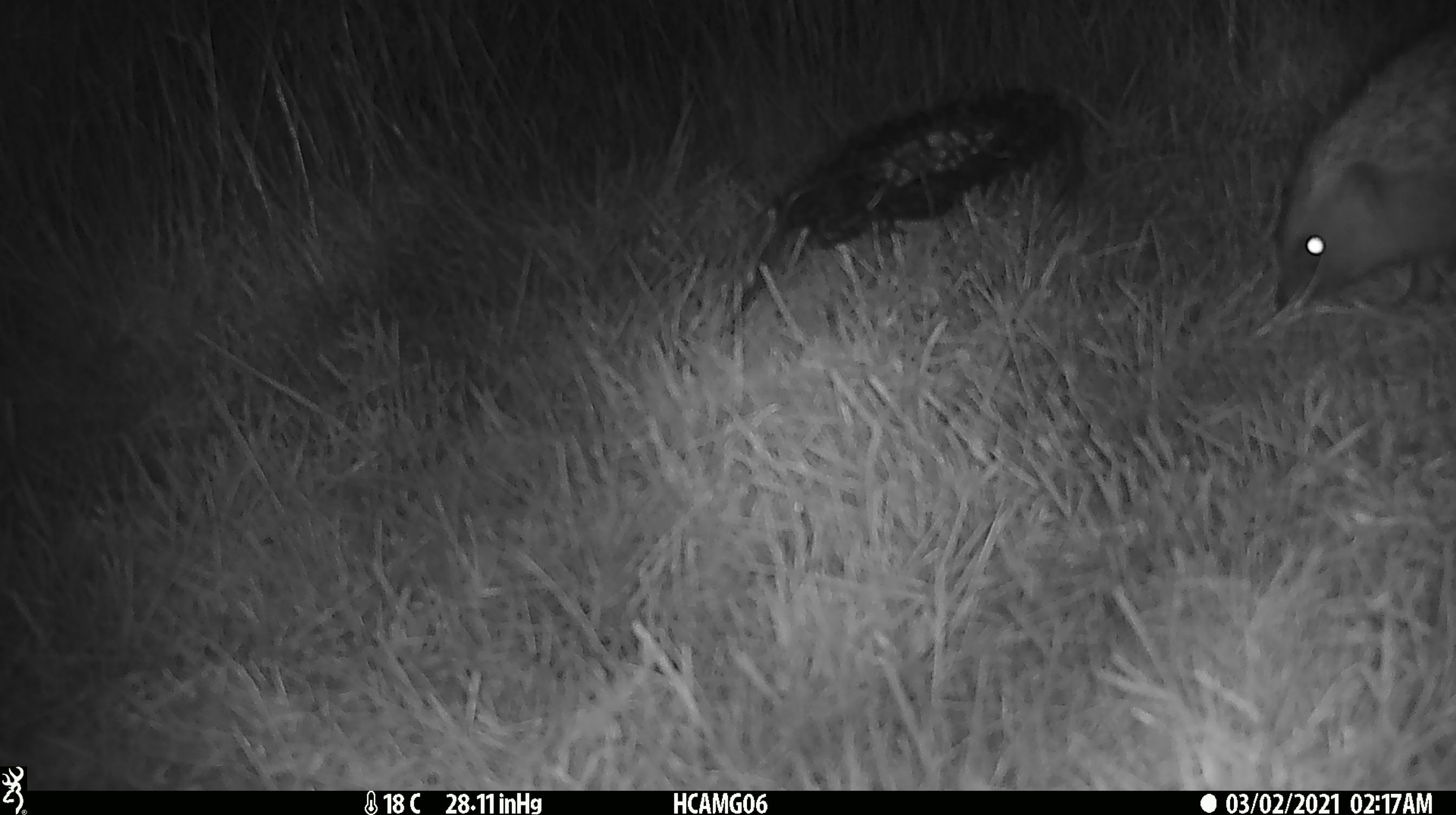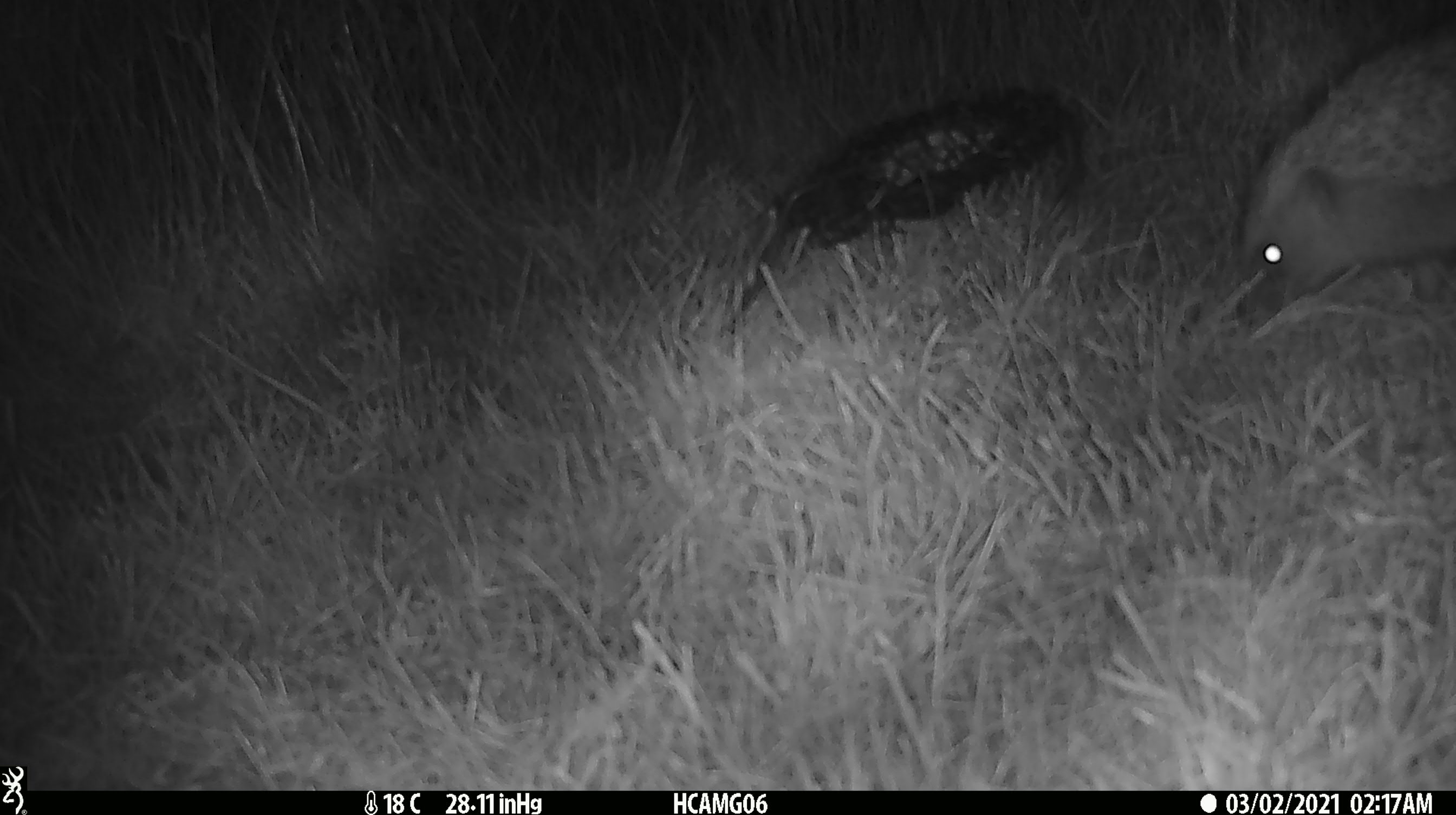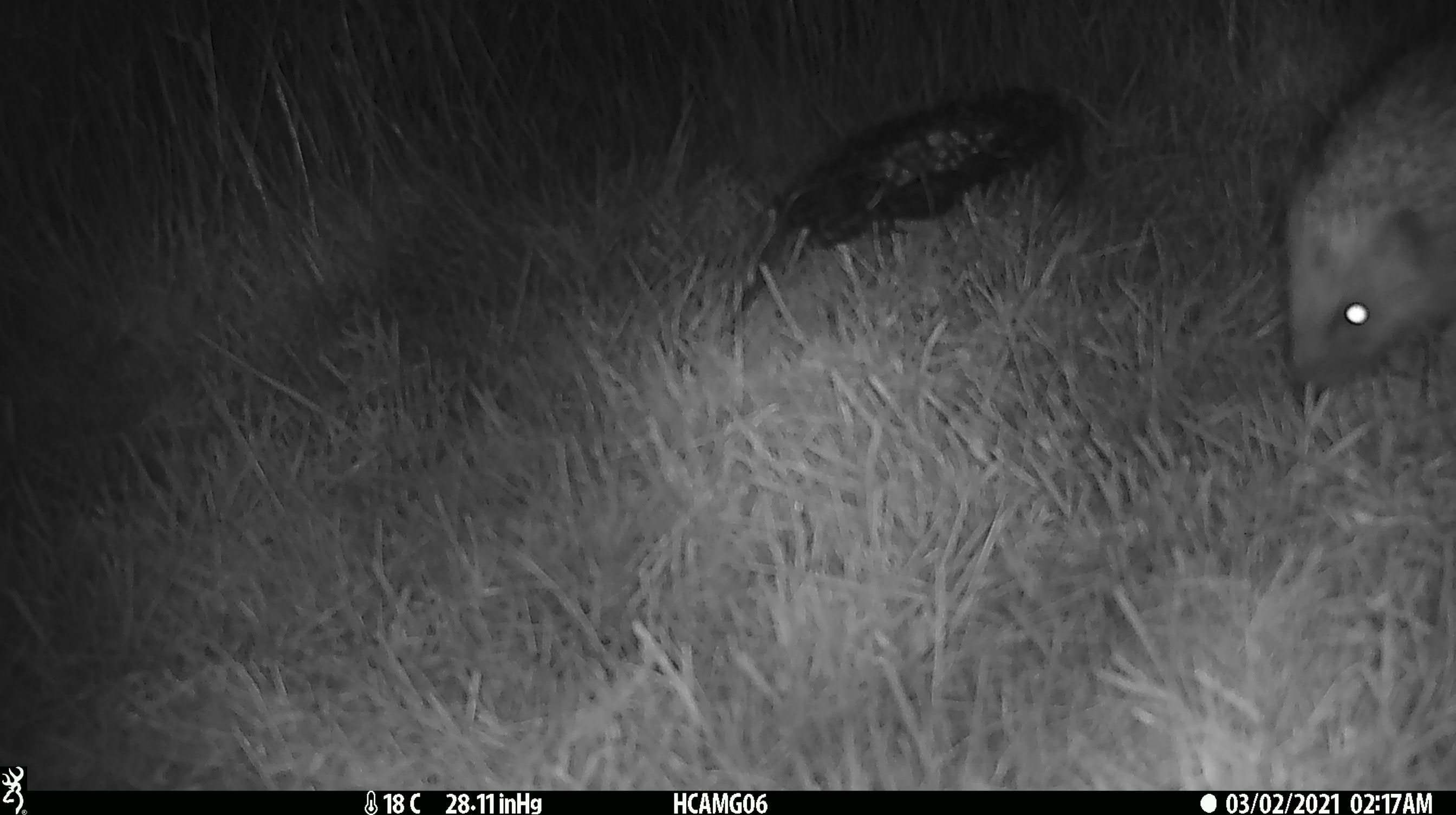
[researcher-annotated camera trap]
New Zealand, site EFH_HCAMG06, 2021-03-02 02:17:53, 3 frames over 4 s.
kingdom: Animalia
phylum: Chordata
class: Mammalia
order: Eulipotyphla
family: Erinaceidae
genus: Erinaceus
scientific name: Erinaceus europaeus europaeus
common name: european hedgehog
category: hedgehog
Hedgehog (european hedgehog) (Erinaceus europaeus europaeus).